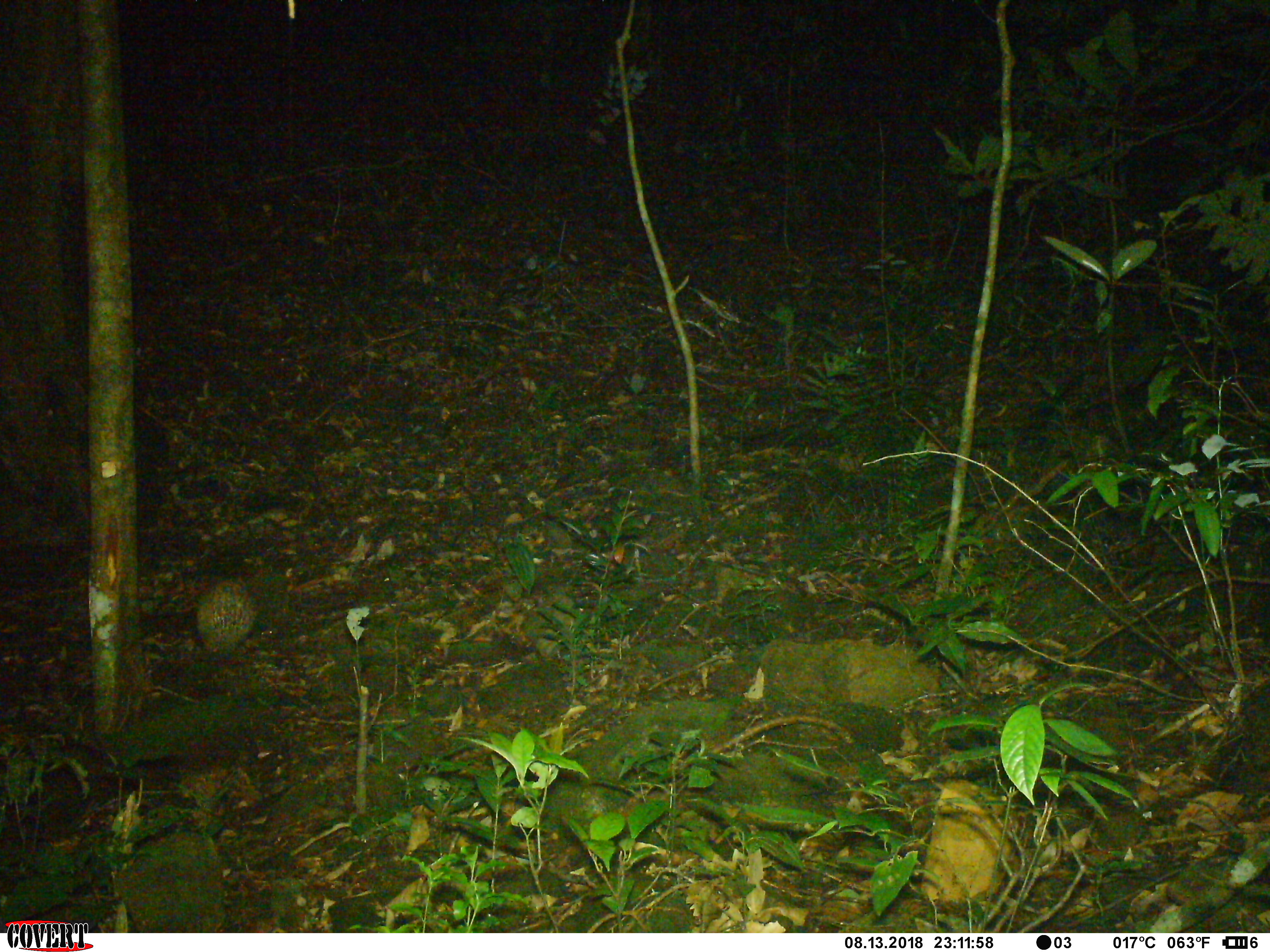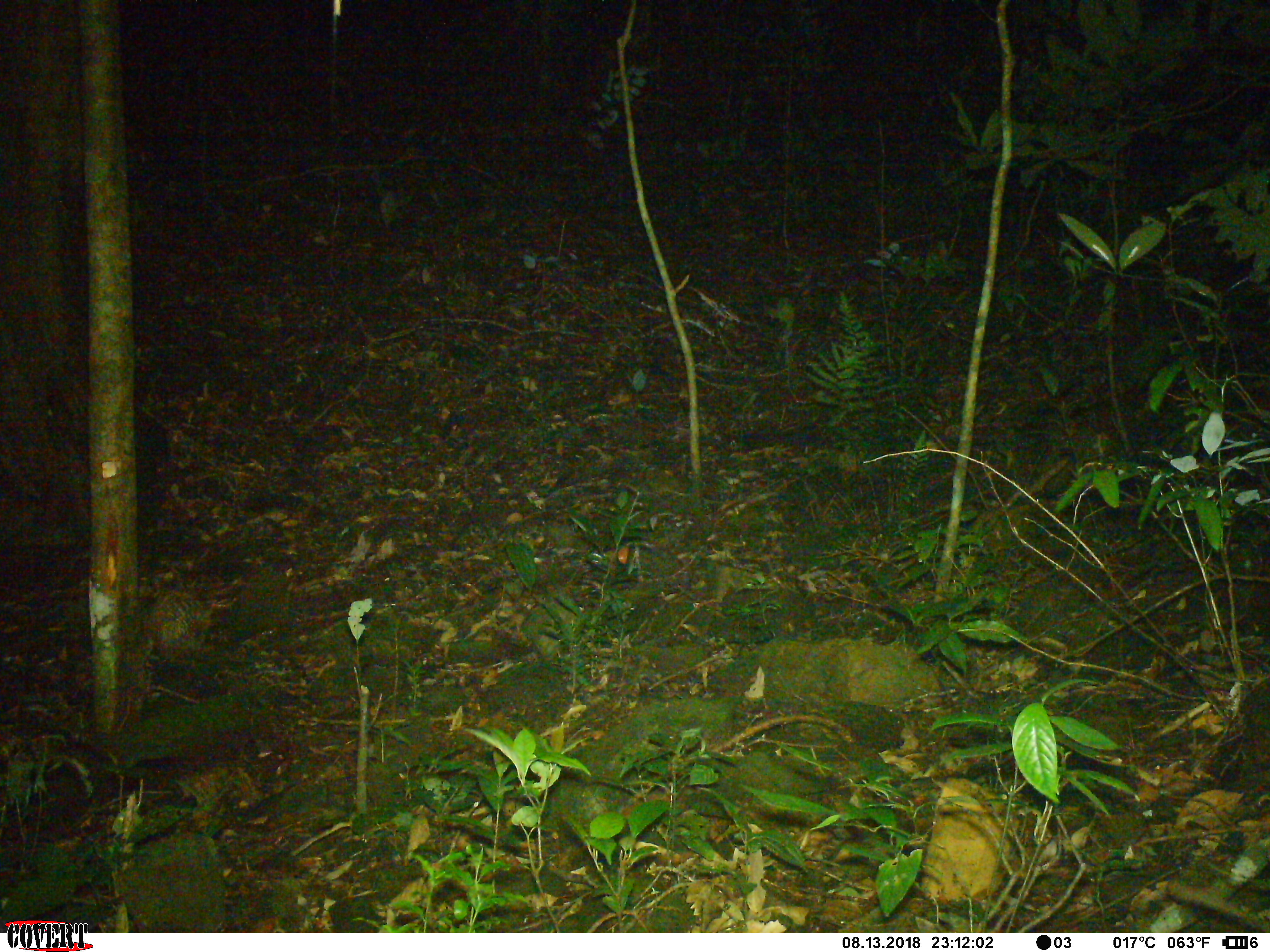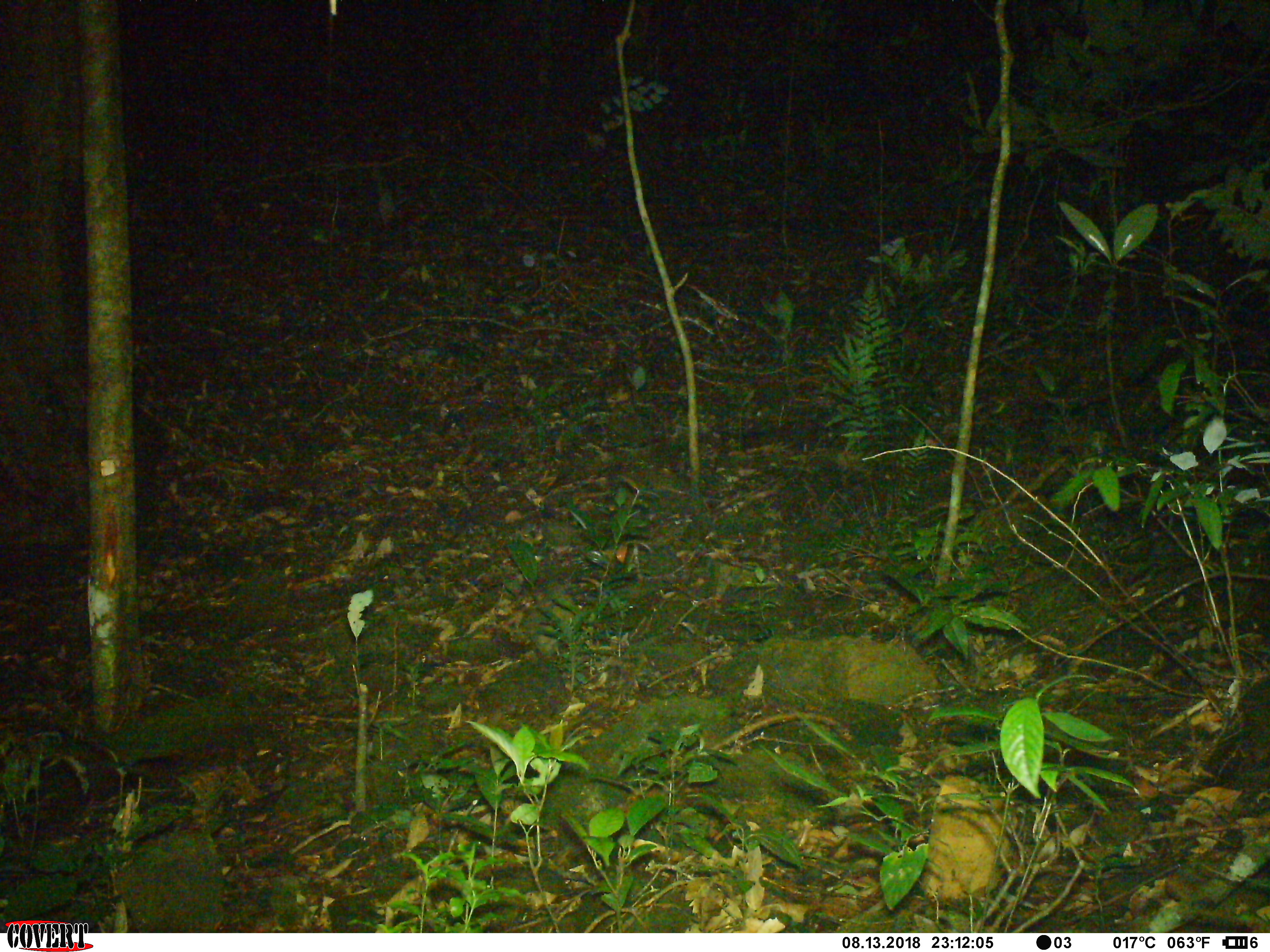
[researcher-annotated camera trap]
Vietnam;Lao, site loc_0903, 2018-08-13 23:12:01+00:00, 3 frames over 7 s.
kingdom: Animalia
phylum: Chordata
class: Mammalia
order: Rodentia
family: Hystricidae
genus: Atherurus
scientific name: Atherurus macrourus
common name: asiatic brush-tailed porcupine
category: asiatic brush tailed porcupine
Asiatic brush tailed porcupine (asiatic brush-tailed porcupine) (Atherurus macrourus). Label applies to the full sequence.